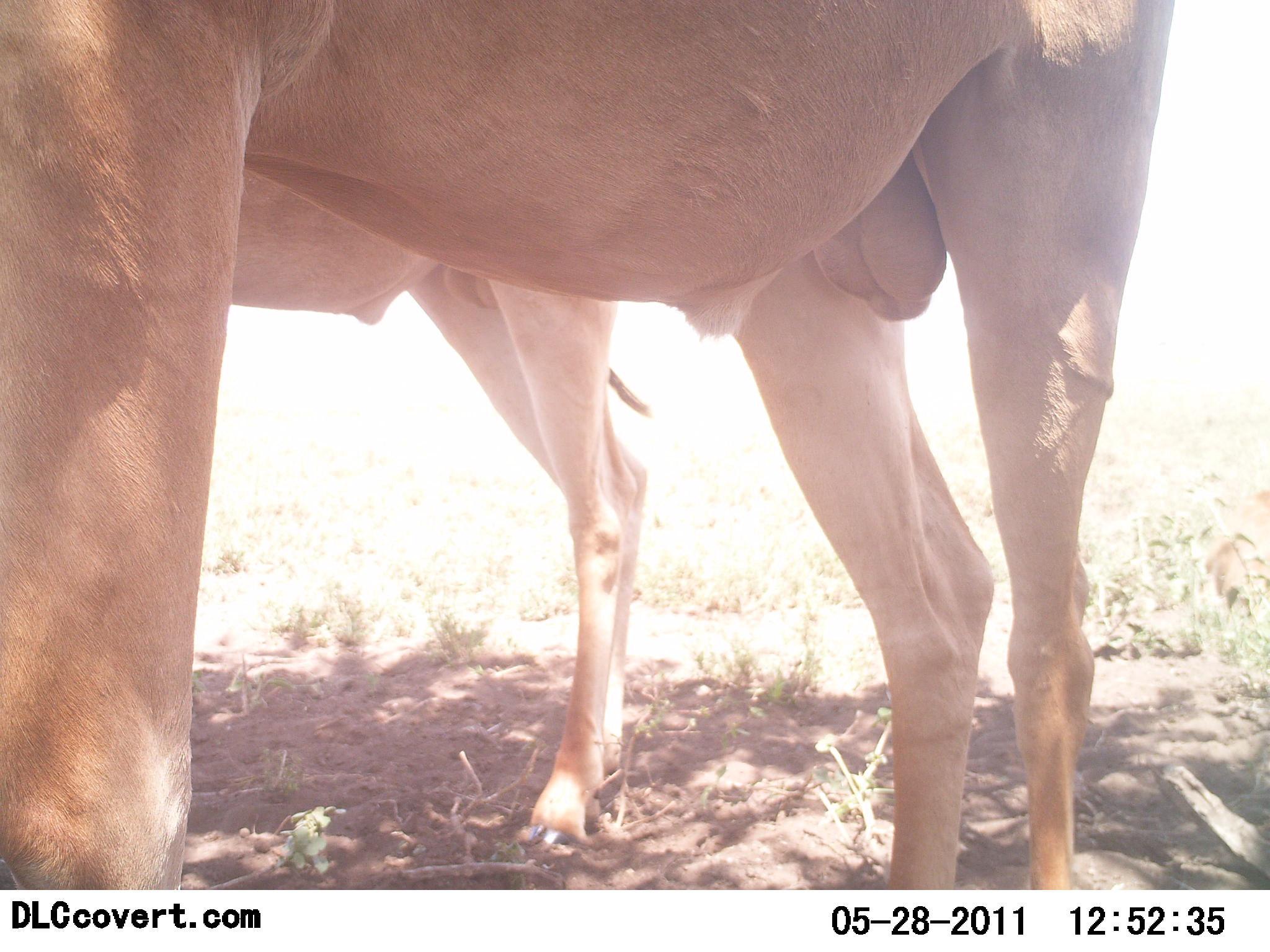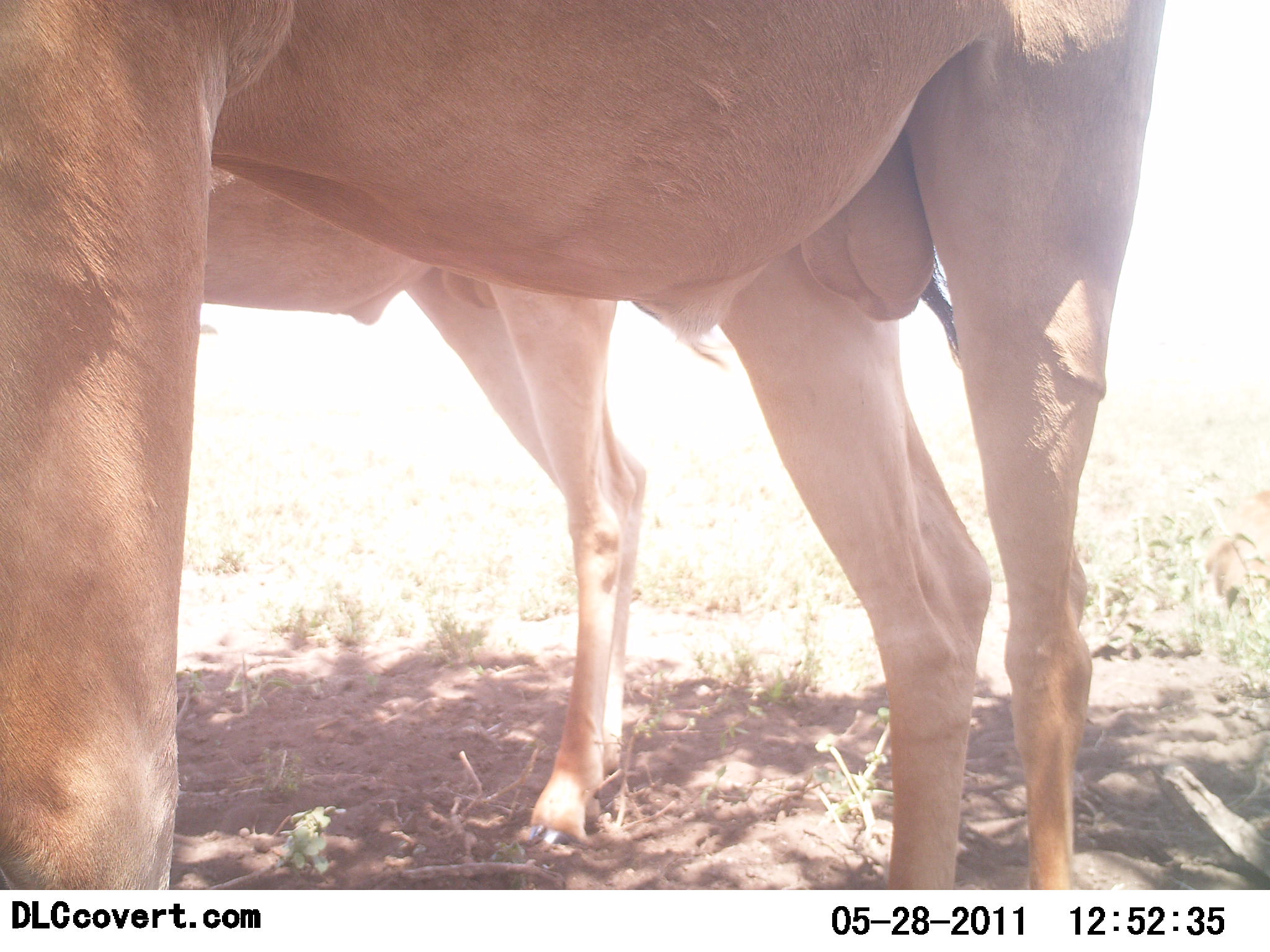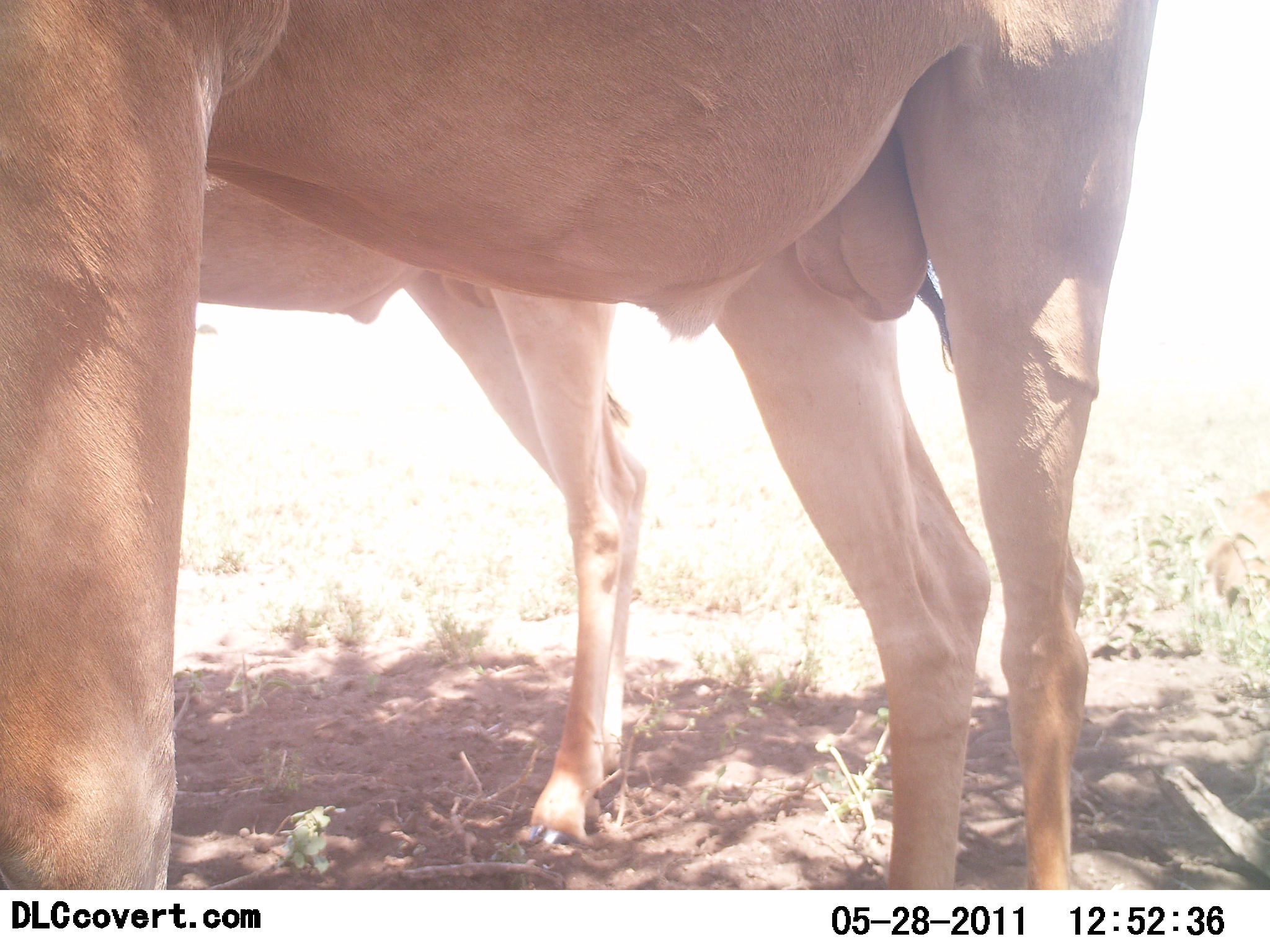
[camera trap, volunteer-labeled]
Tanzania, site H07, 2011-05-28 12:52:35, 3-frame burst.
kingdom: Animalia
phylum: Chordata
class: Mammalia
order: Artiodactyla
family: Bovidae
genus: Alcelaphus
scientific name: Alcelaphus buselaphus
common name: hartebeest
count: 2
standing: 100%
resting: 0%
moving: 0%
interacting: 0%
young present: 8%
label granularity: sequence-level